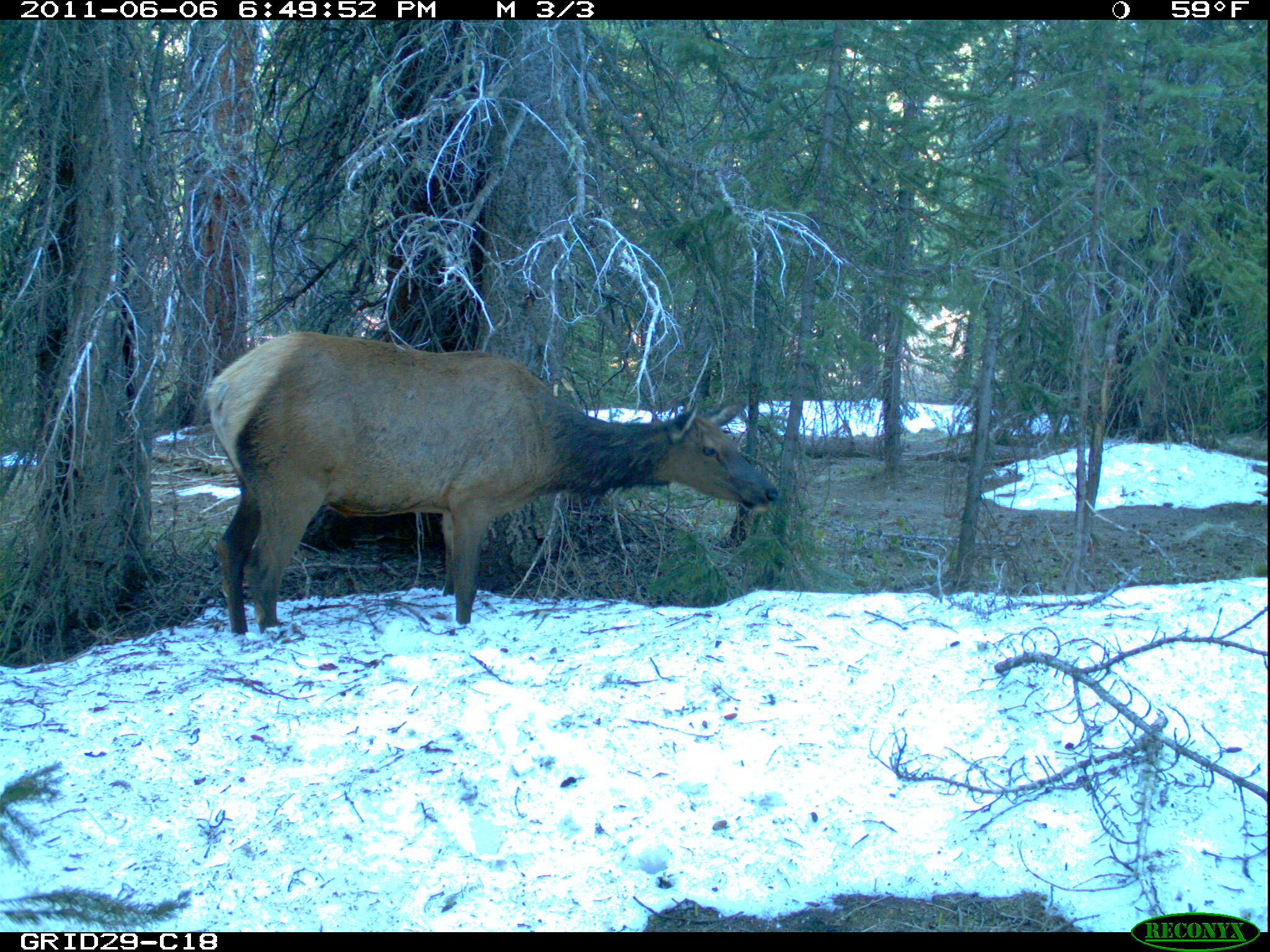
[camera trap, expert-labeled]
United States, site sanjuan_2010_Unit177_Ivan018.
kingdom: Animalia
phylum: Chordata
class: Mammalia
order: Artiodactyla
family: Cervidae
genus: Cervus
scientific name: Cervus elaphus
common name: red deer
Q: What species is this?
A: Cervus elaphus (red deer).